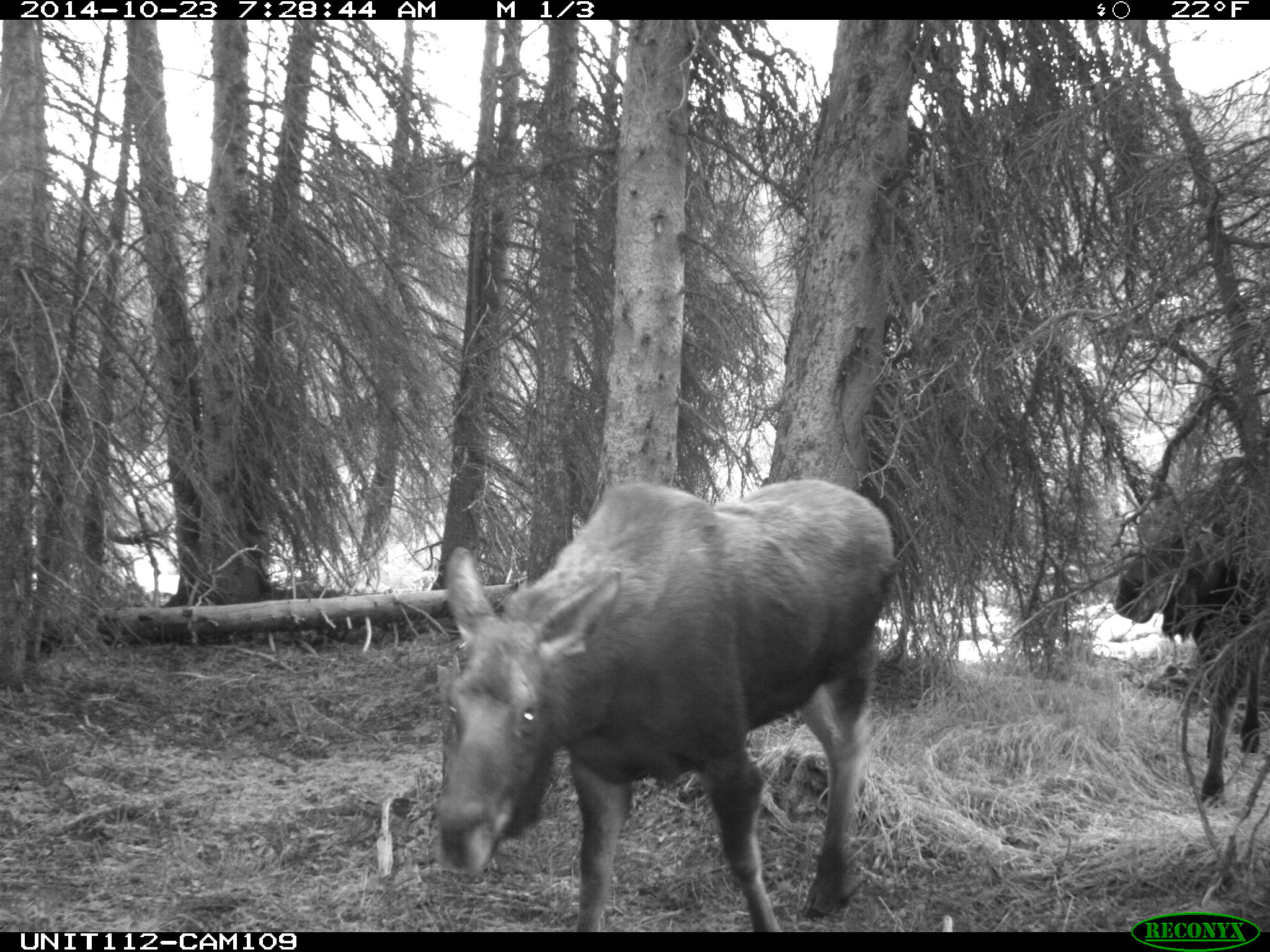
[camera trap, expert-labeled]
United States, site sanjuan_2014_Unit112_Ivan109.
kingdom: Animalia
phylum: Chordata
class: Mammalia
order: Artiodactyla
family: Cervidae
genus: Alces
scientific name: Alces alces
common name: moose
Alces alces (moose).